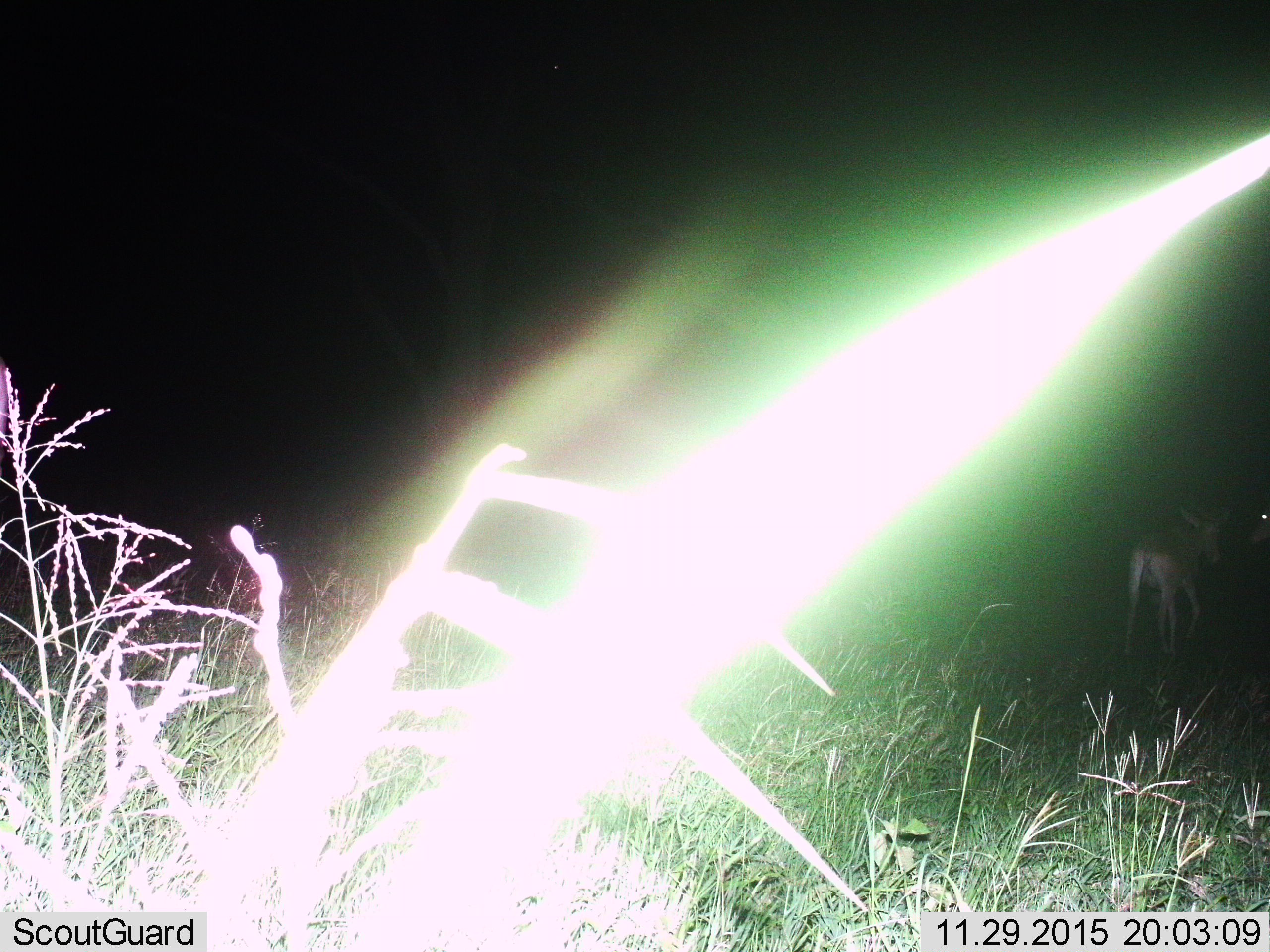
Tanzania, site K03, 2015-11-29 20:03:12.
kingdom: Animalia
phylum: Chordata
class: Mammalia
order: Artiodactyla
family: Bovidae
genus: Alcelaphus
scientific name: Alcelaphus buselaphus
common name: hartebeest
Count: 2.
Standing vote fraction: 75%.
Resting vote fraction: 0%.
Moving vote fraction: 75%.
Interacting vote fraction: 0%.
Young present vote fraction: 0%.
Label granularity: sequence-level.